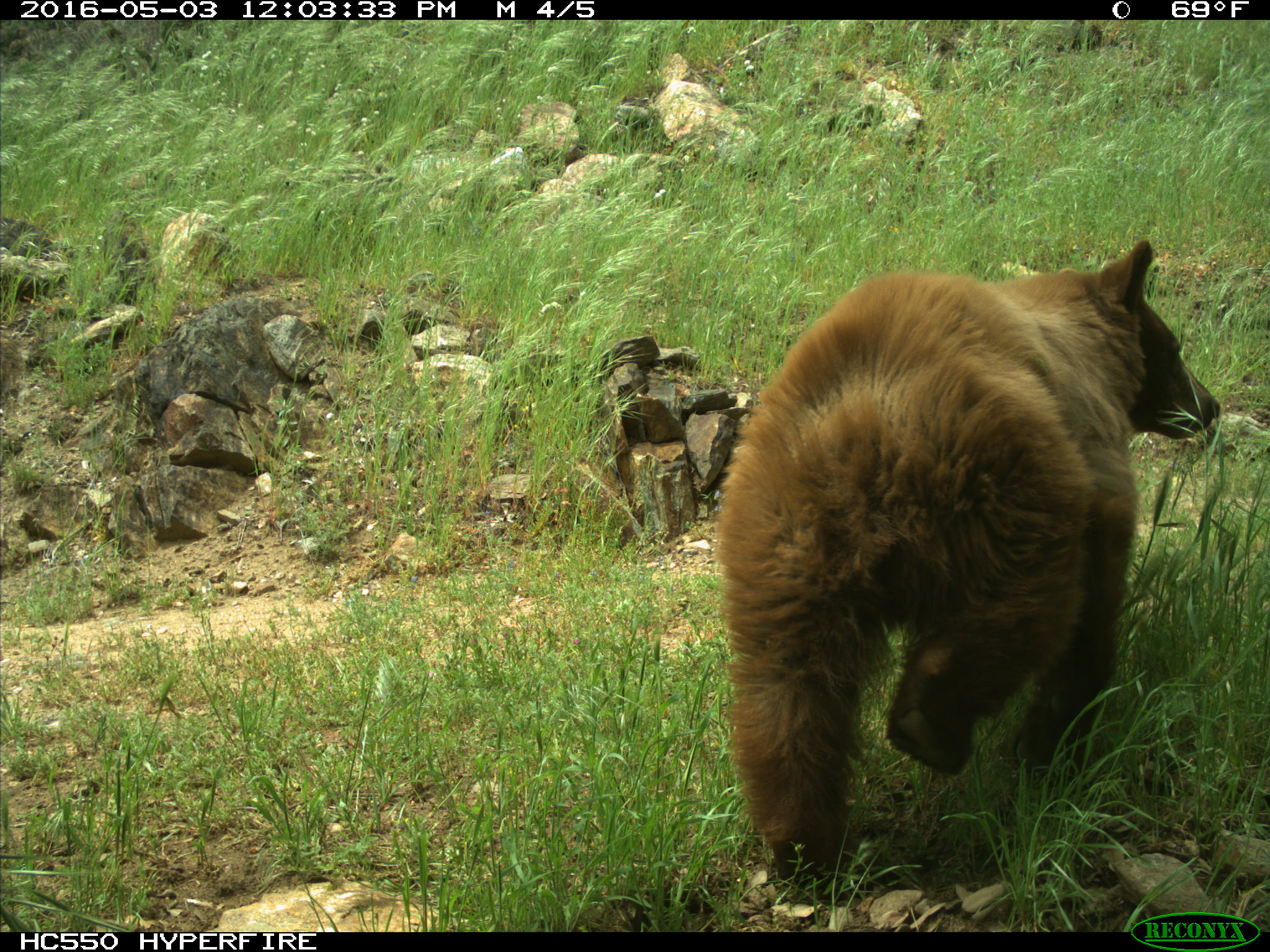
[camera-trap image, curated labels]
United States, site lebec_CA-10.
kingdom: Animalia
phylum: Chordata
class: Mammalia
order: Carnivora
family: Ursidae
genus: Ursus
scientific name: Ursus americanus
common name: american black bear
Ursus americanus (american black bear).